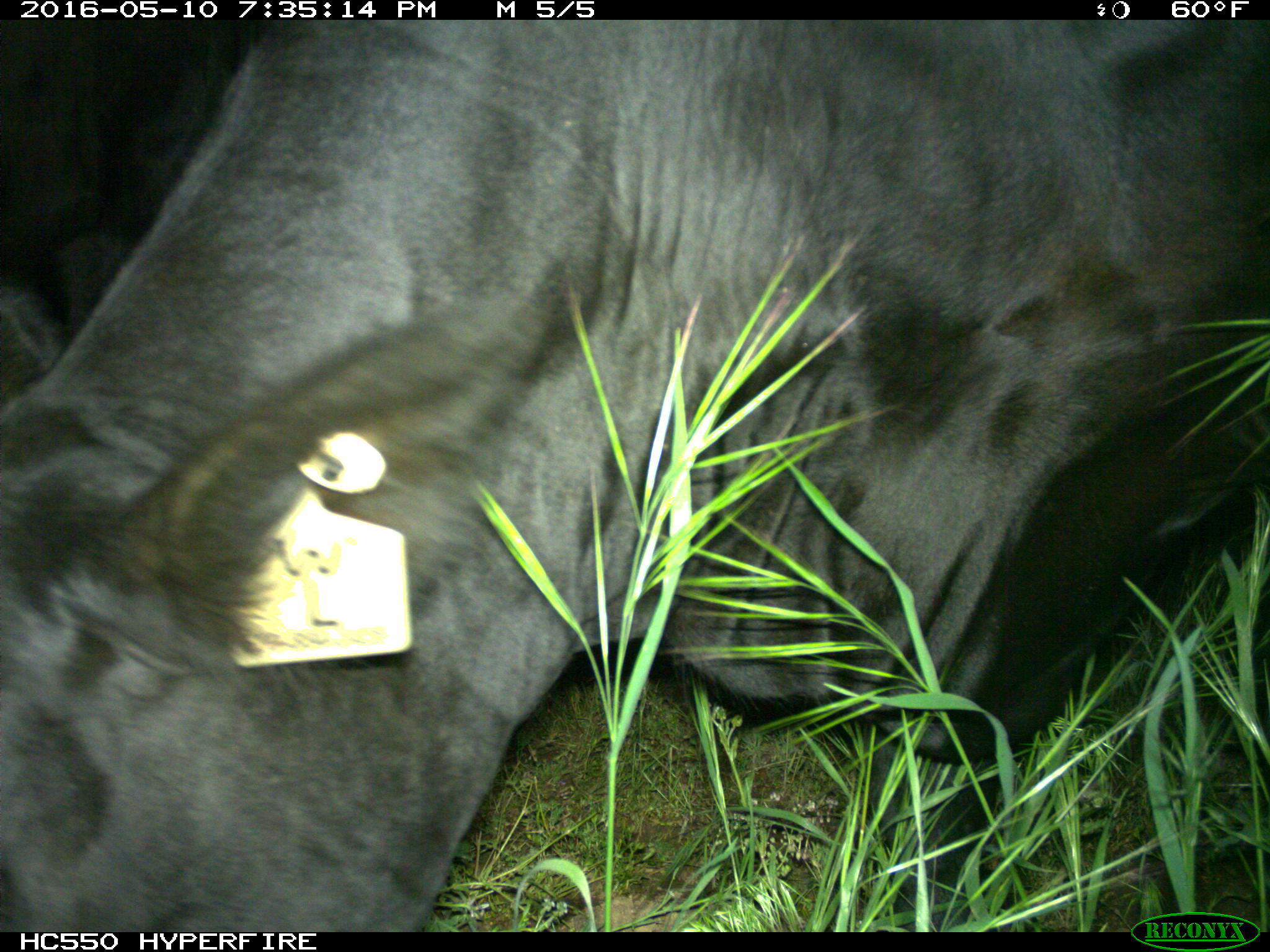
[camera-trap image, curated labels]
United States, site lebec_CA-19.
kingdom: Animalia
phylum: Chordata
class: Mammalia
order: Artiodactyla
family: Bovidae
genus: Bos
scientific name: Bos taurus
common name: domestic cow